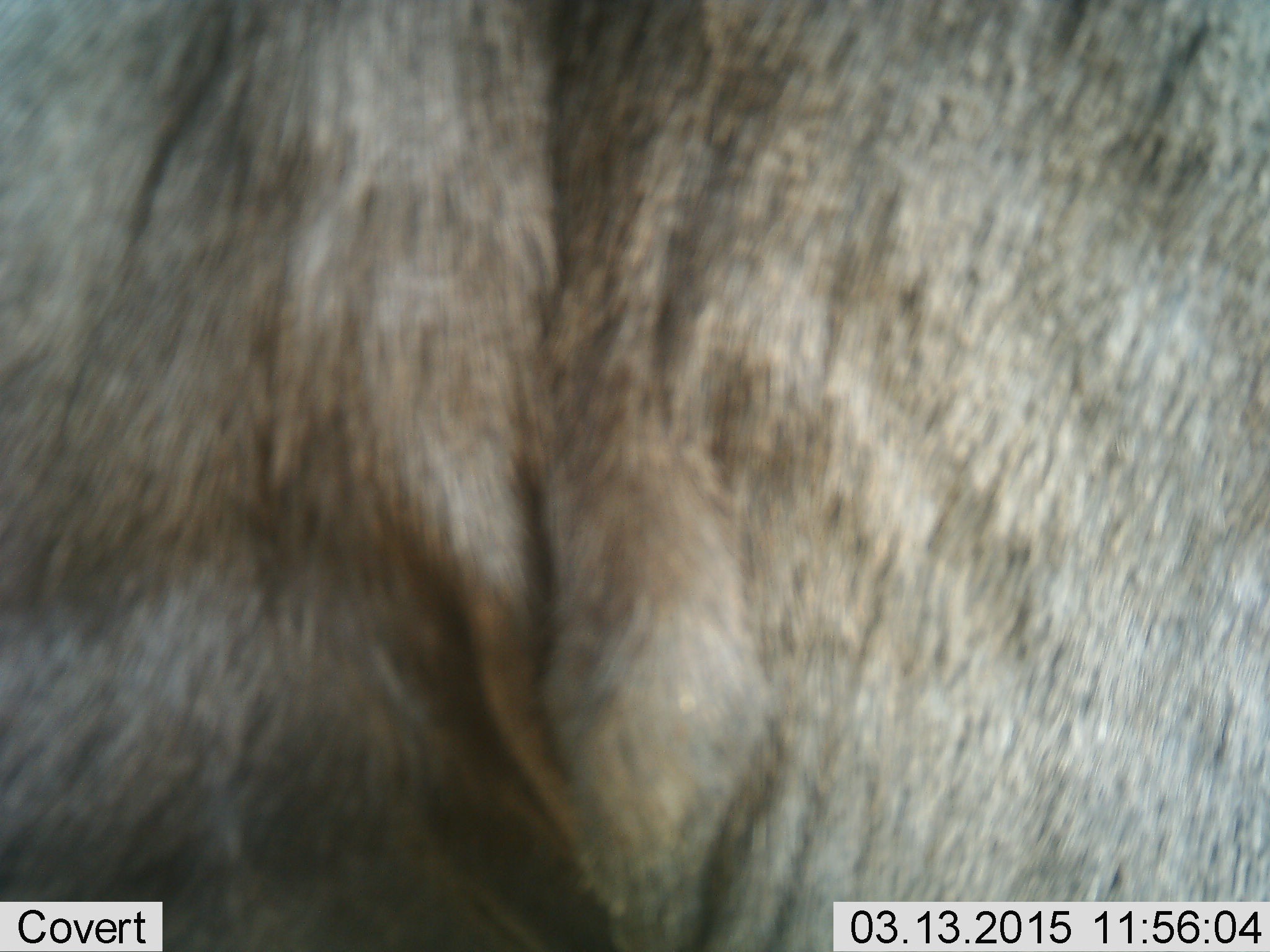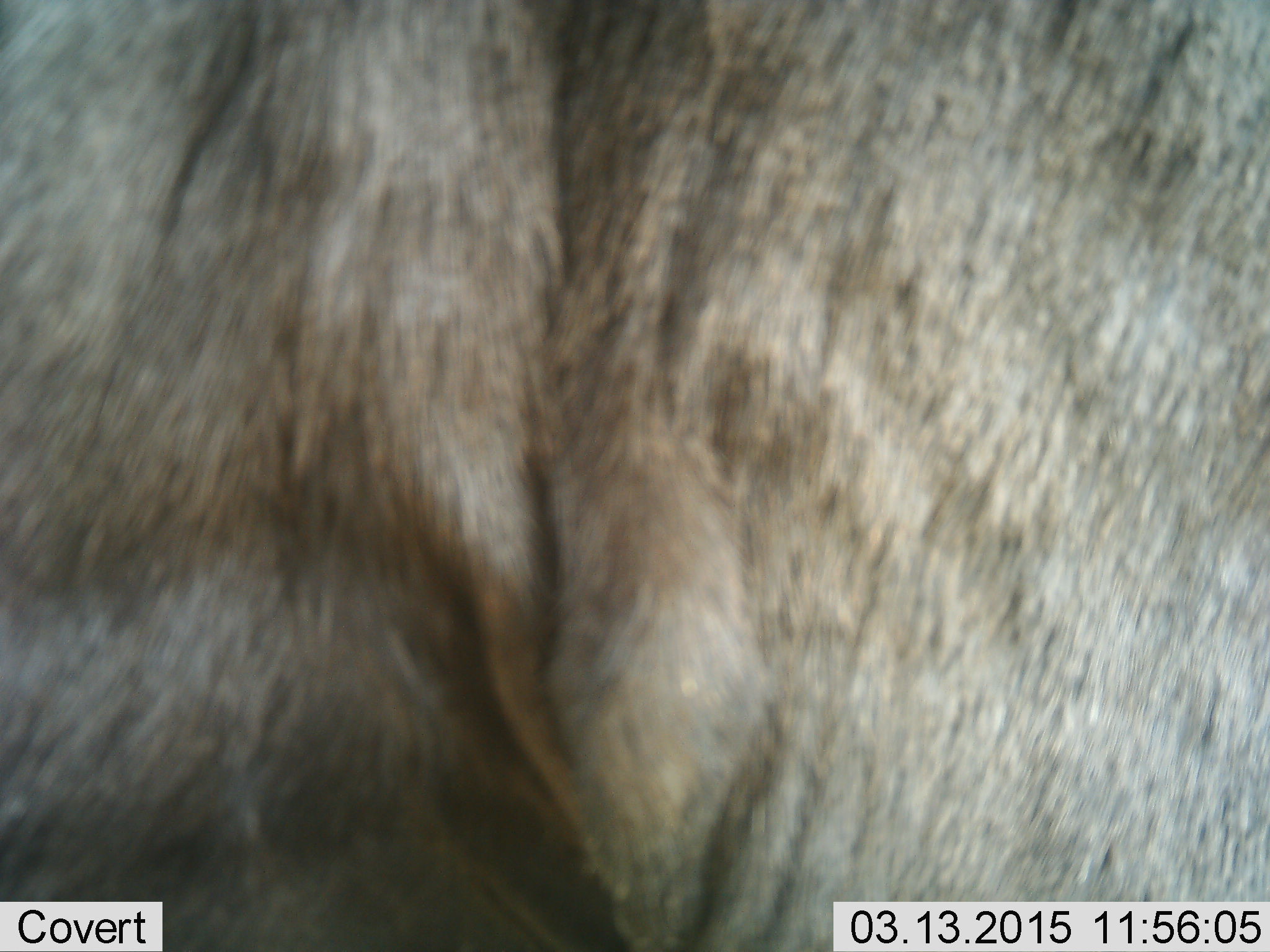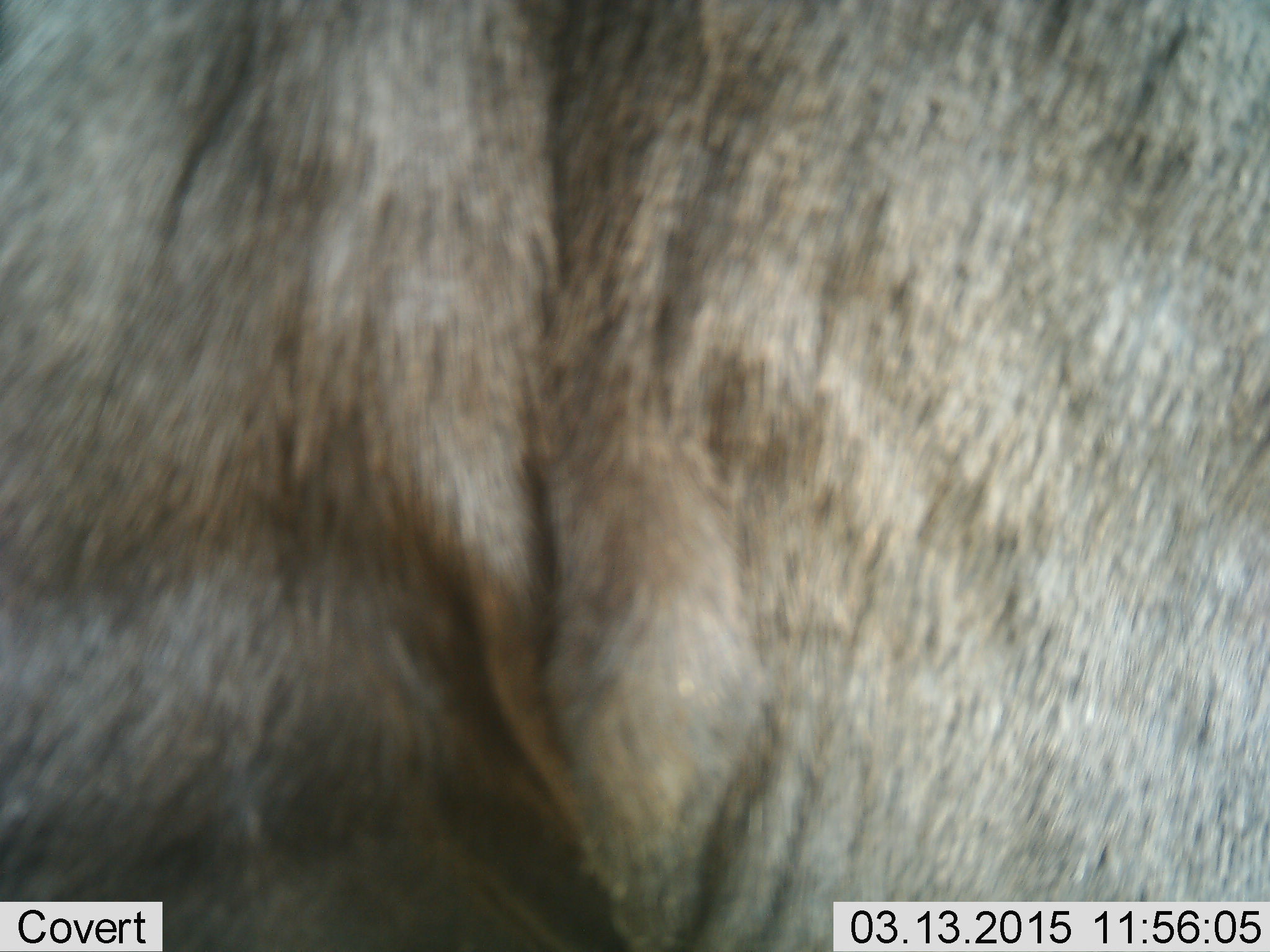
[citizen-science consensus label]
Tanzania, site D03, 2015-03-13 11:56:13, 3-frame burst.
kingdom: Animalia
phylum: Chordata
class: Mammalia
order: Artiodactyla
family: Bovidae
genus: Connochaetes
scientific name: Connochaetes taurinus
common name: blue wildebeest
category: wildebeest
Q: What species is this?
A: Wildebeest (blue wildebeest) (Connochaetes taurinus).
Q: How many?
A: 1.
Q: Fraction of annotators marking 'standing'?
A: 100%.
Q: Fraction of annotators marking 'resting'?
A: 0%.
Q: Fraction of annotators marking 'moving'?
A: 0%.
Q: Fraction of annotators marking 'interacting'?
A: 0%.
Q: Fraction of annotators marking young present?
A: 0%.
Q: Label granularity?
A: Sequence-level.